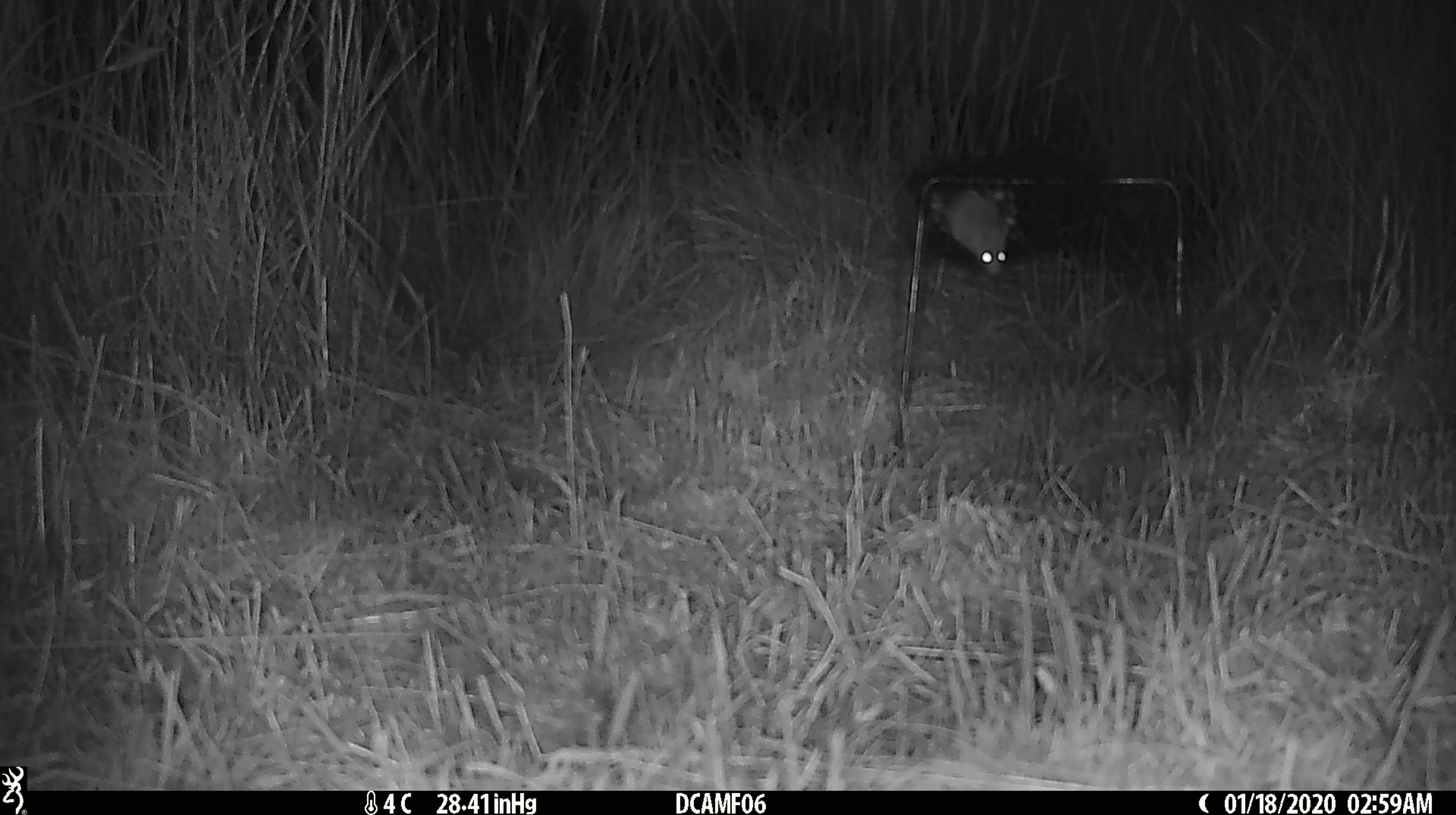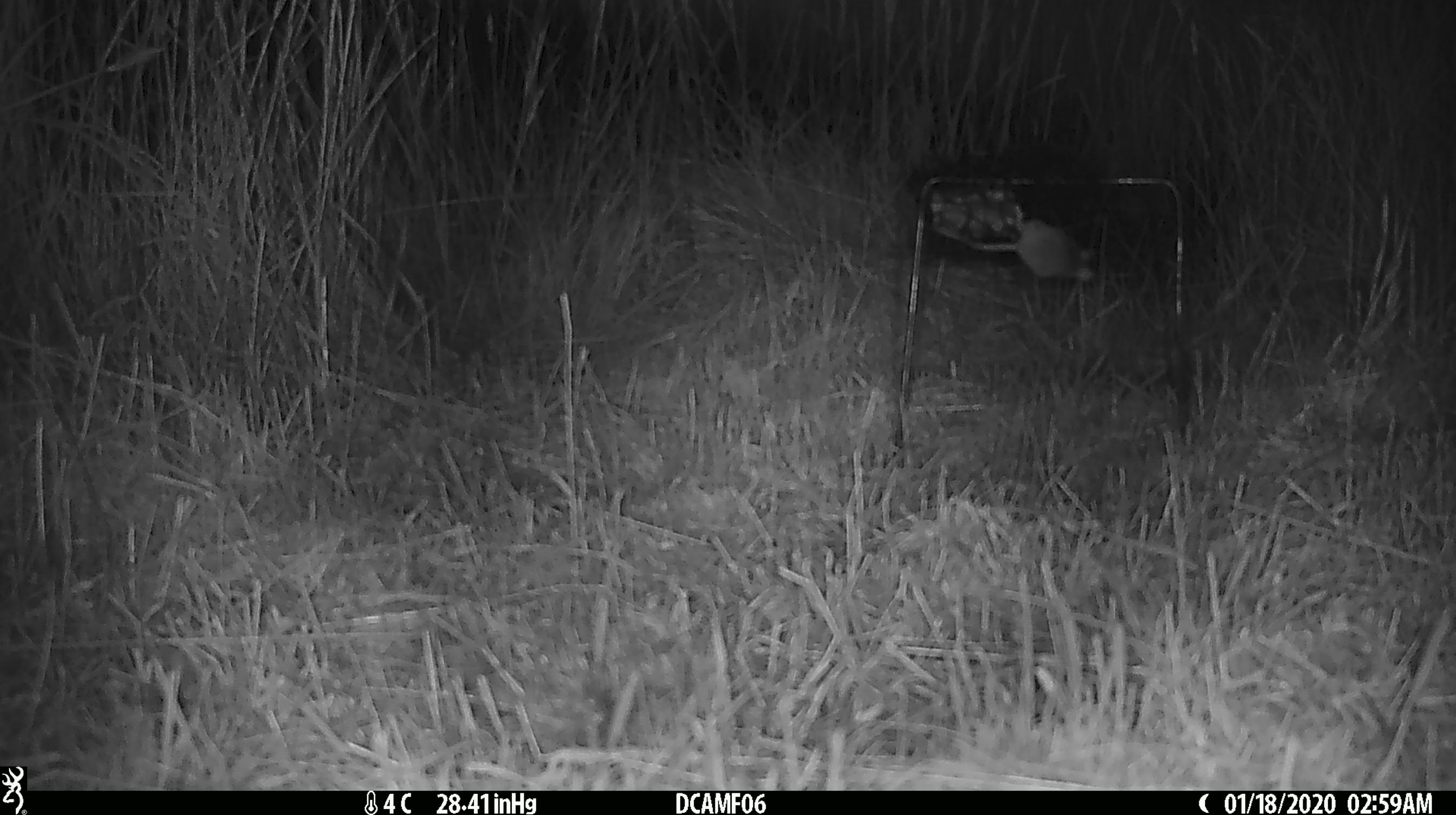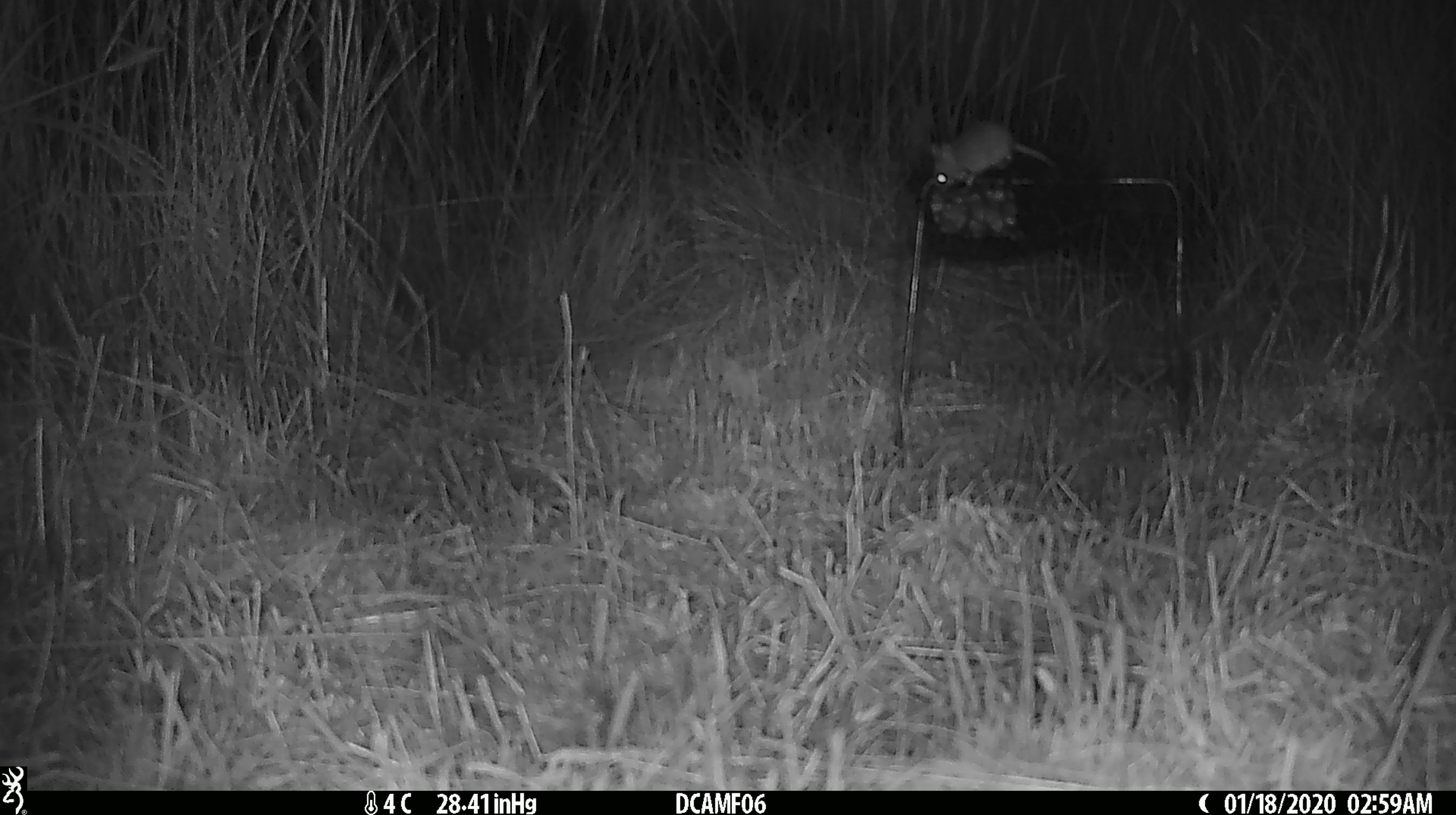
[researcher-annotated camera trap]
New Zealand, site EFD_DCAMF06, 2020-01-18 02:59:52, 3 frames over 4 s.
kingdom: Animalia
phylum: Chordata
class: Mammalia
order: Rodentia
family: Muridae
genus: Mus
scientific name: Mus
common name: mouse